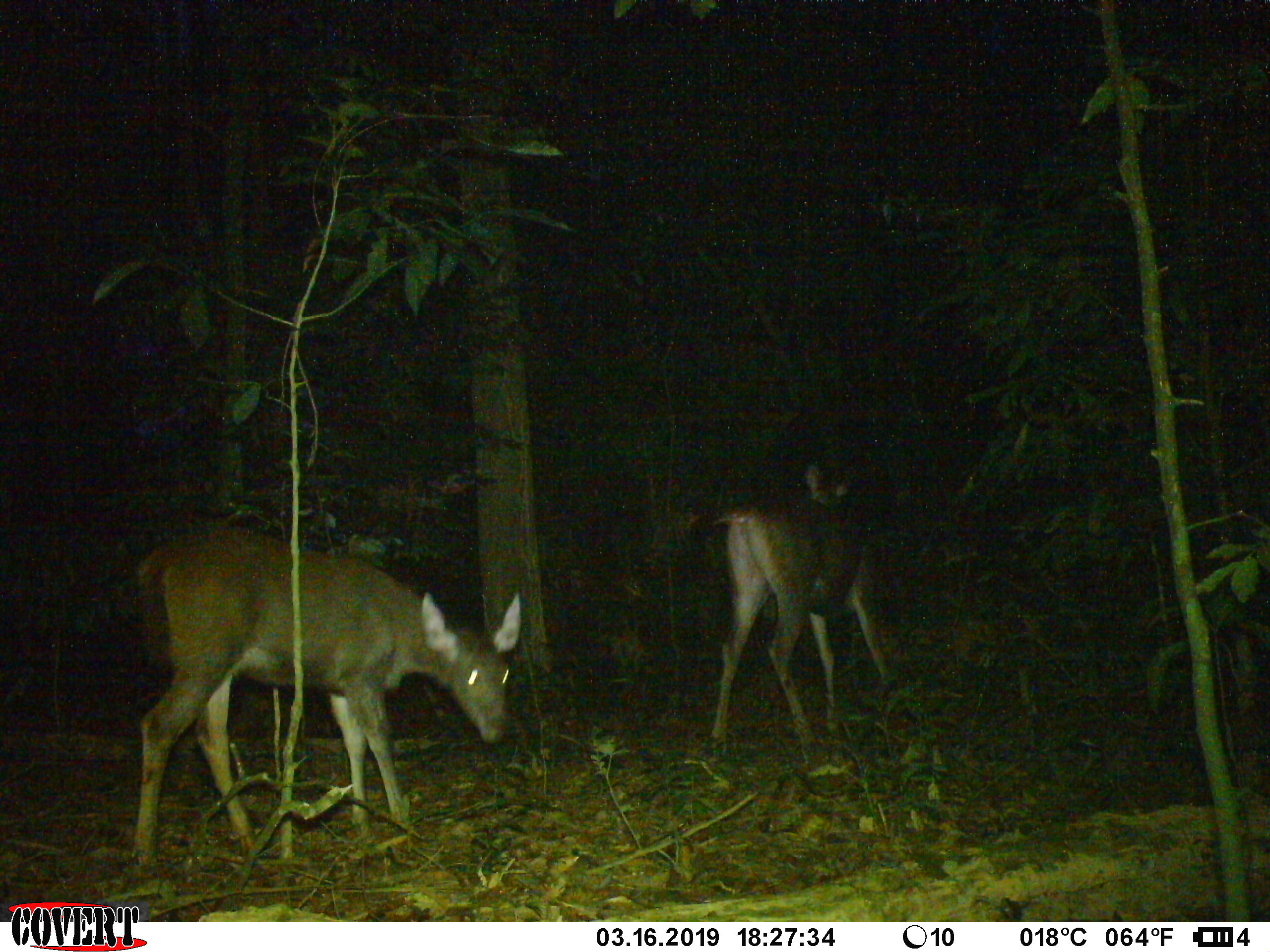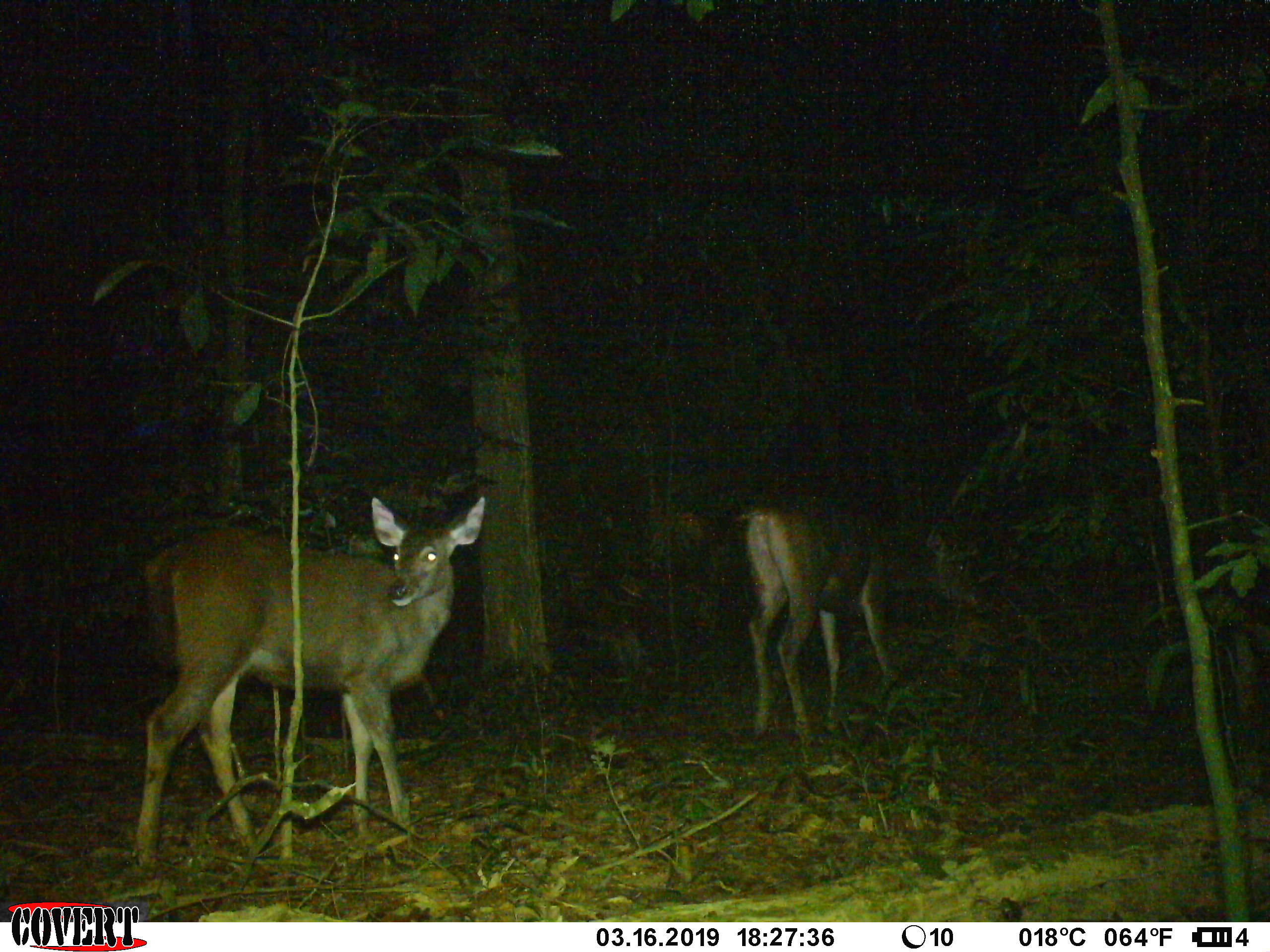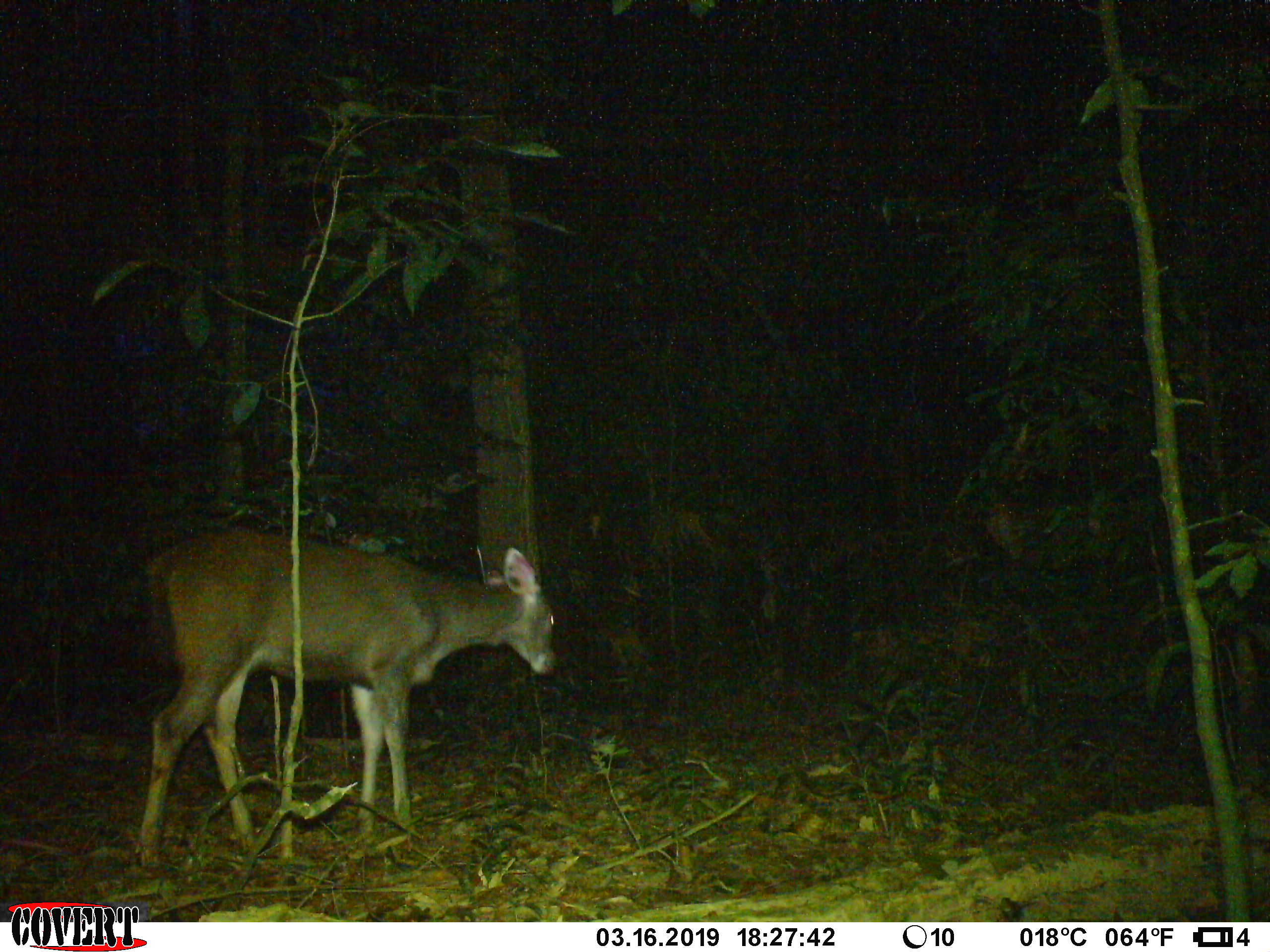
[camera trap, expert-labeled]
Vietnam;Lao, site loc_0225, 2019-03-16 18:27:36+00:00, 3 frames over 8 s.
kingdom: Animalia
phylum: Chordata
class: Mammalia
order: Artiodactyla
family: Cervidae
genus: Rusa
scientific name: Rusa unicolor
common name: sambar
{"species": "sambar (Rusa unicolor)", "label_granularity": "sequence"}